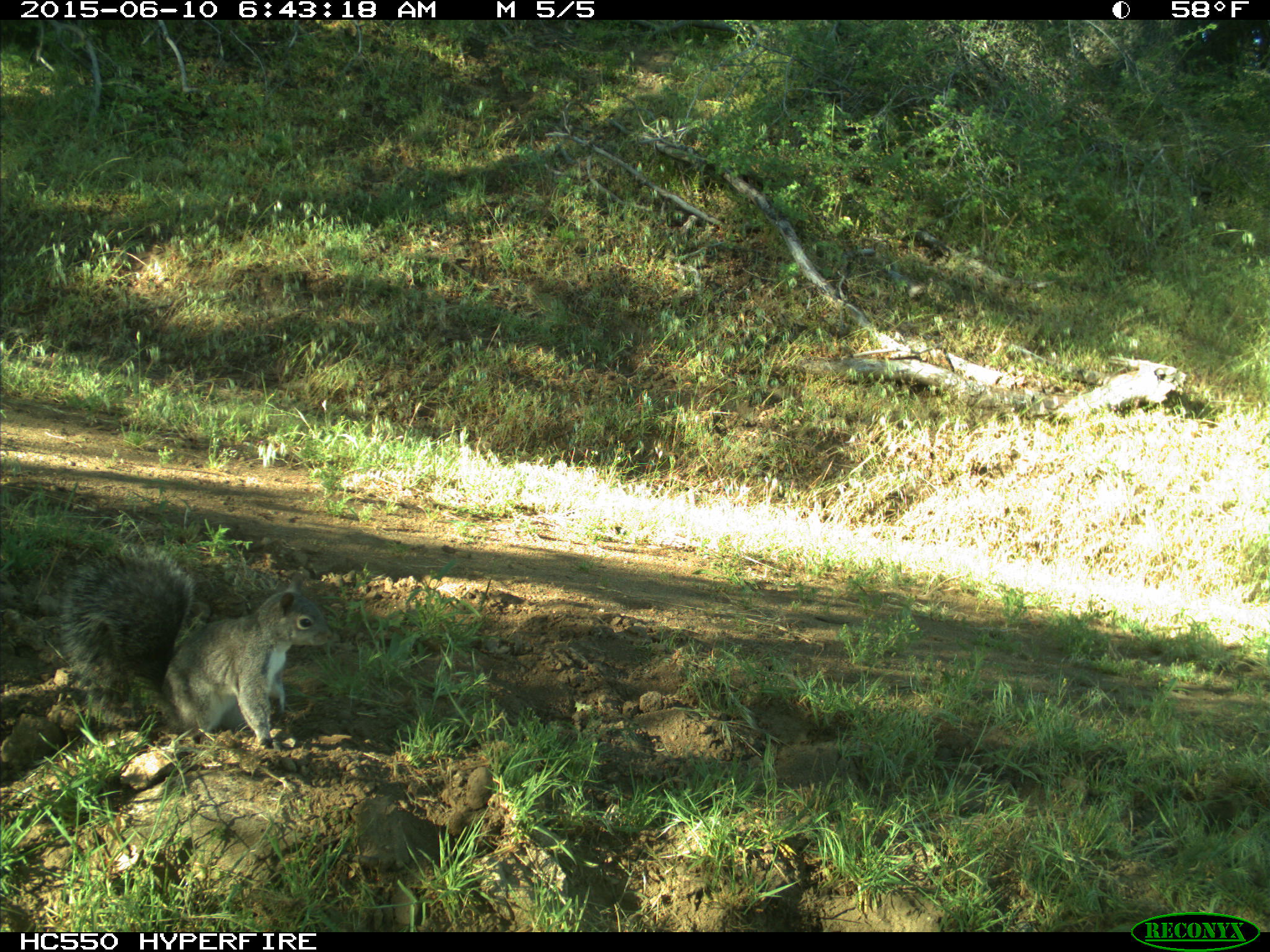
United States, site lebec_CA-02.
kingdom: Animalia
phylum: Chordata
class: Mammalia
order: Rodentia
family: Sciuridae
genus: Sciurus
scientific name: Sciurus carolinensis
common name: eastern gray squirrel